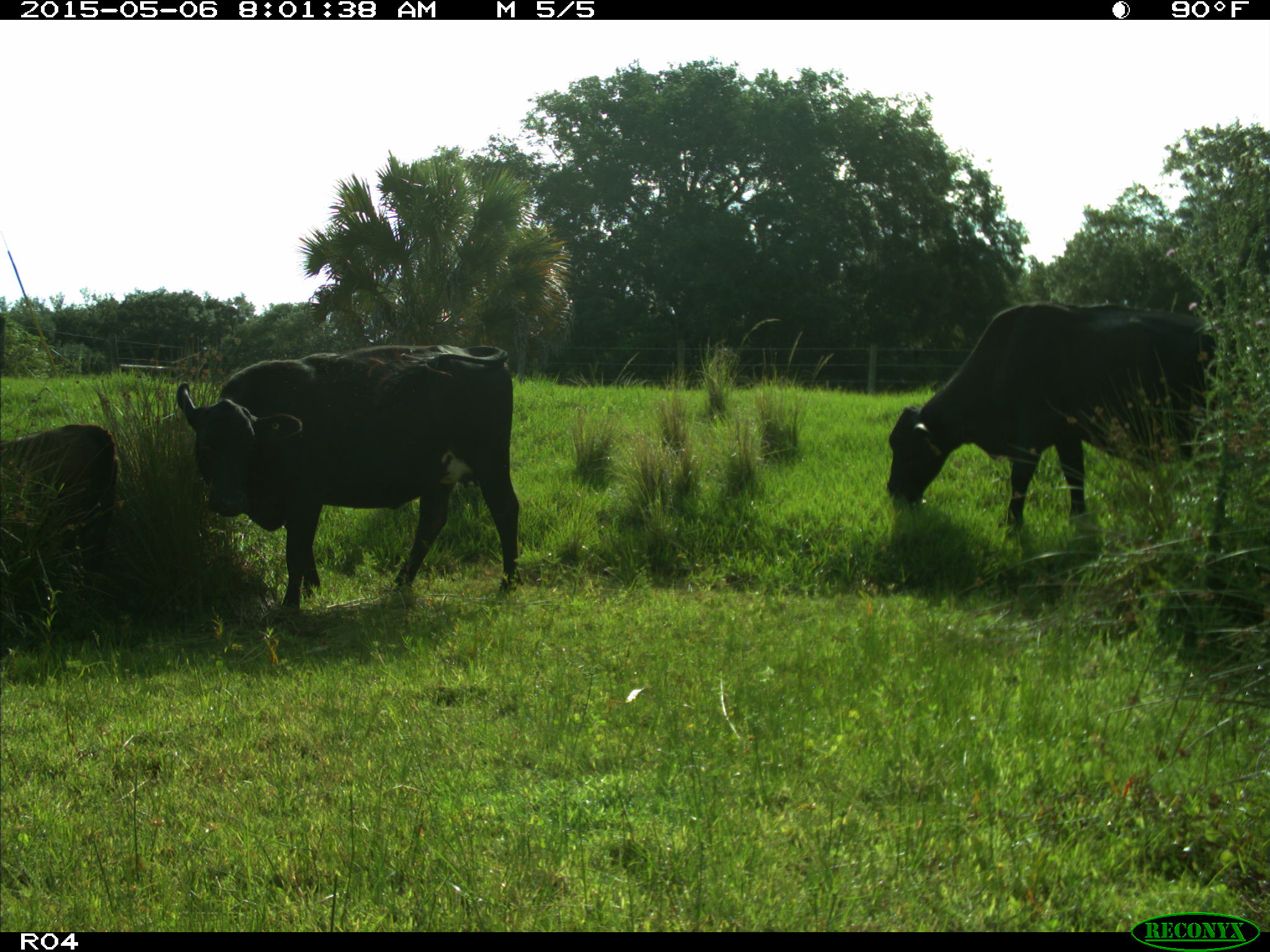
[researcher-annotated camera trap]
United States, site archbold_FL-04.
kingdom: Animalia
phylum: Chordata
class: Mammalia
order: Artiodactyla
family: Bovidae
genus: Bos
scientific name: Bos taurus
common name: domestic cow